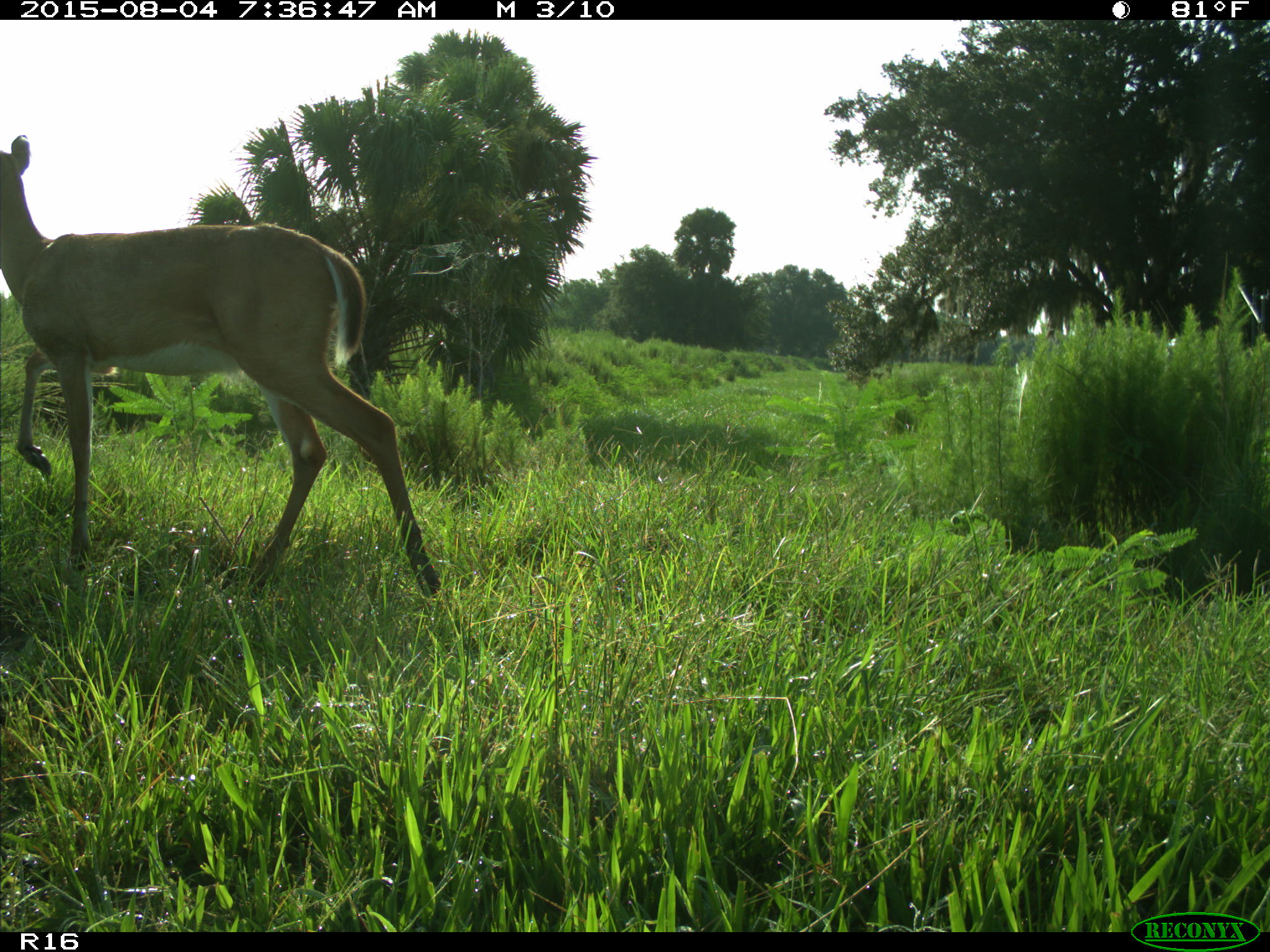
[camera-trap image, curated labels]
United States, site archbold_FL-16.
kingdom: Animalia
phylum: Chordata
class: Mammalia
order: Artiodactyla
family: Cervidae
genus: Odocoileus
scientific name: Odocoileus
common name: deer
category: unidentified deer